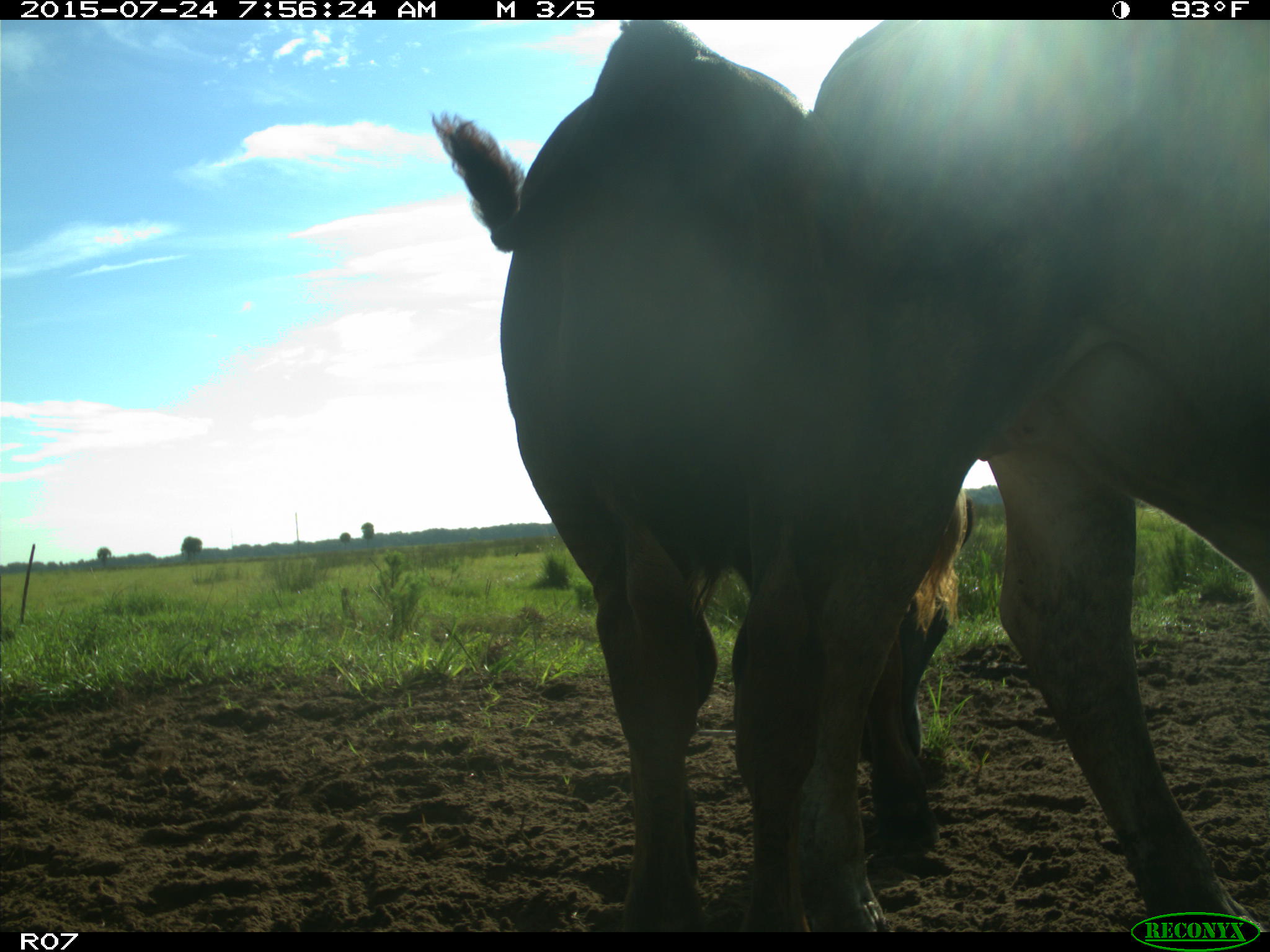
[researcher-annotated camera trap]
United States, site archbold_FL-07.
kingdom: Animalia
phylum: Chordata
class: Mammalia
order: Artiodactyla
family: Bovidae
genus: Bos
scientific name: Bos taurus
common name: domestic cow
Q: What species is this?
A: Bos taurus (domestic cow).